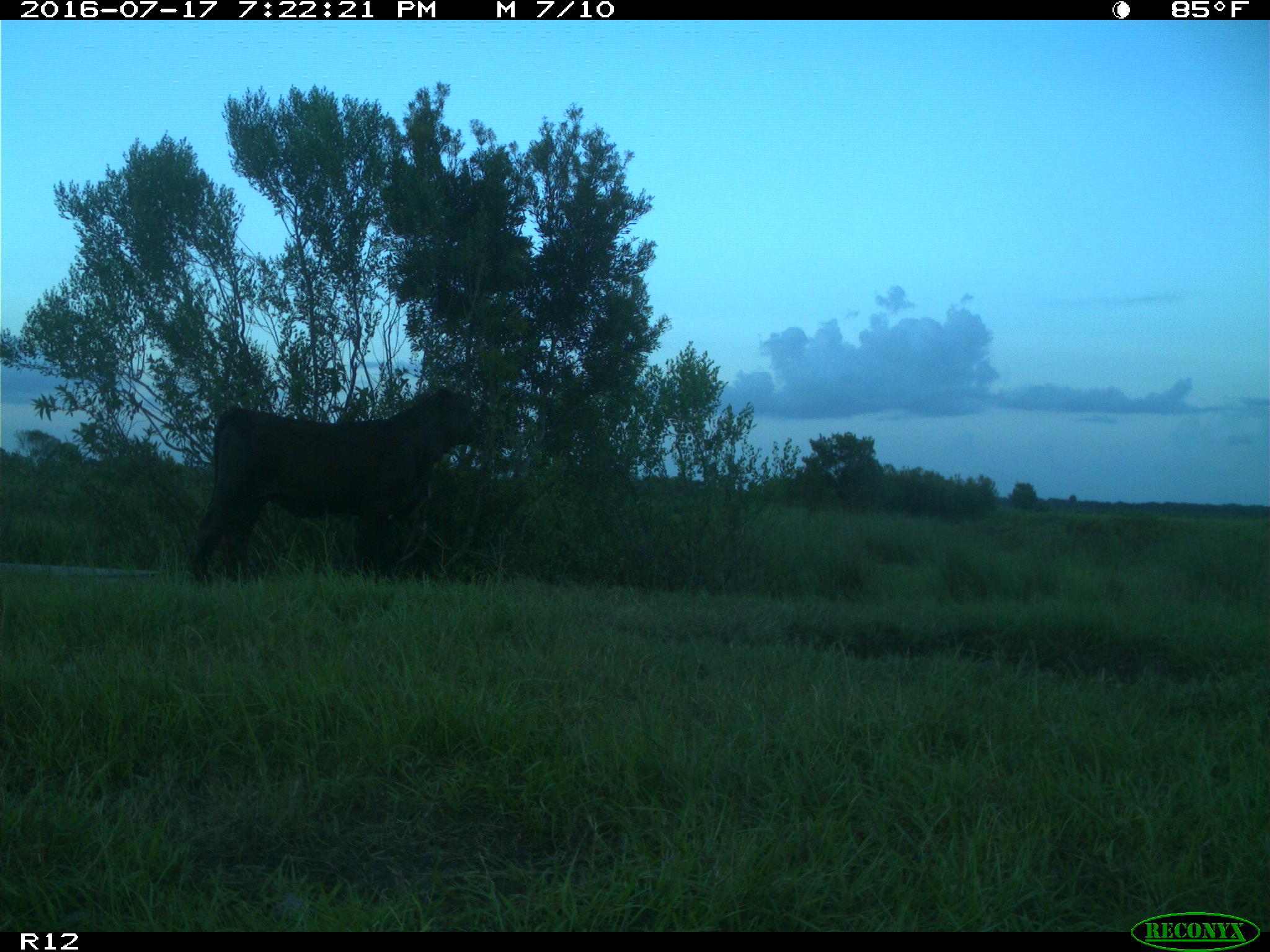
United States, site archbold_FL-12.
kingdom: Animalia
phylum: Chordata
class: Mammalia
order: Artiodactyla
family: Bovidae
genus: Bos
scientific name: Bos taurus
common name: domestic cow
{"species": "Bos taurus (domestic cow)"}